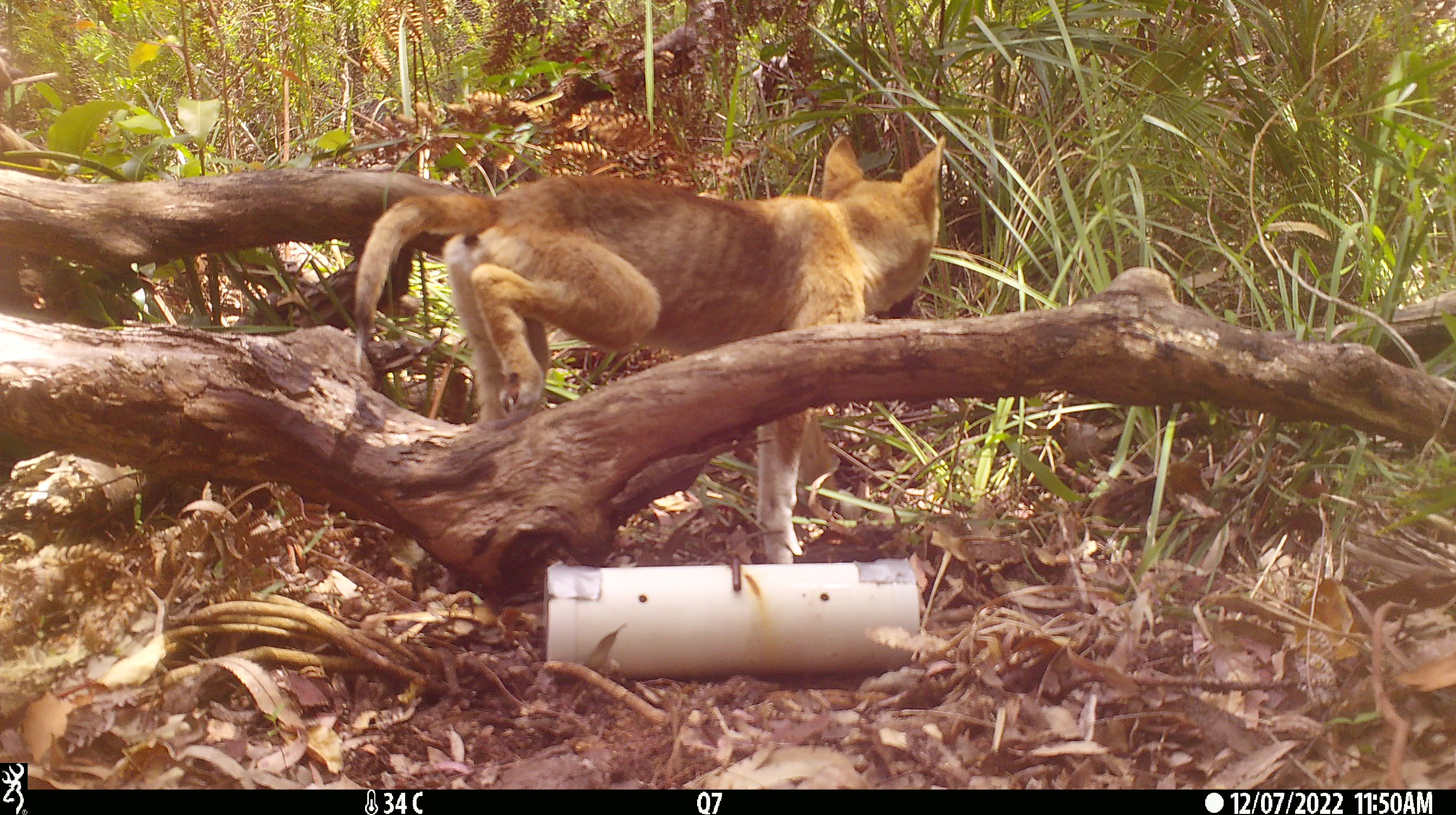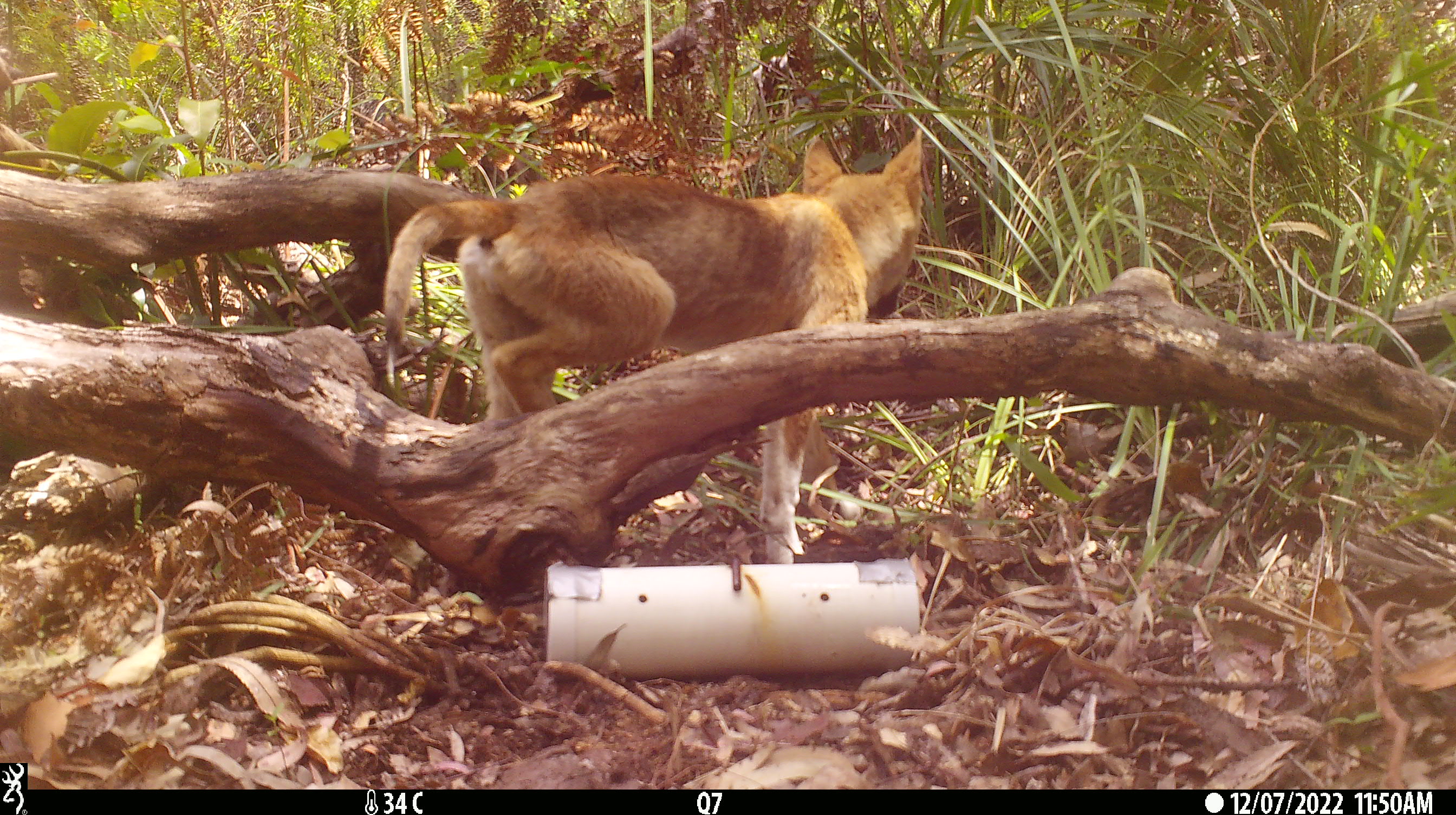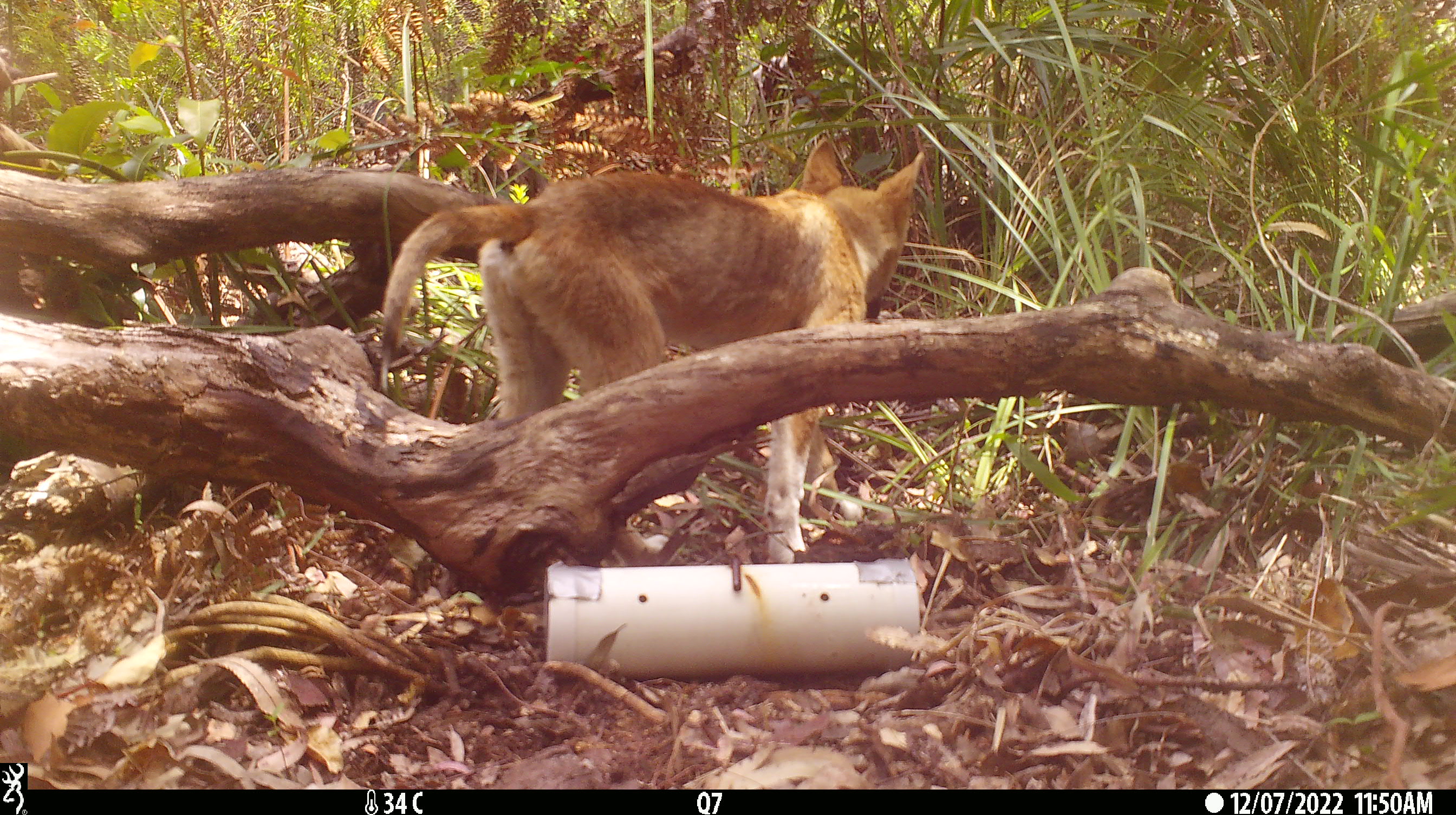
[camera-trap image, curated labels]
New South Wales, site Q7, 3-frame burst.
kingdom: Animalia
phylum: Chordata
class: Mammalia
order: Carnivora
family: Canidae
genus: Canis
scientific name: Canis familiaris dingo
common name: dingo